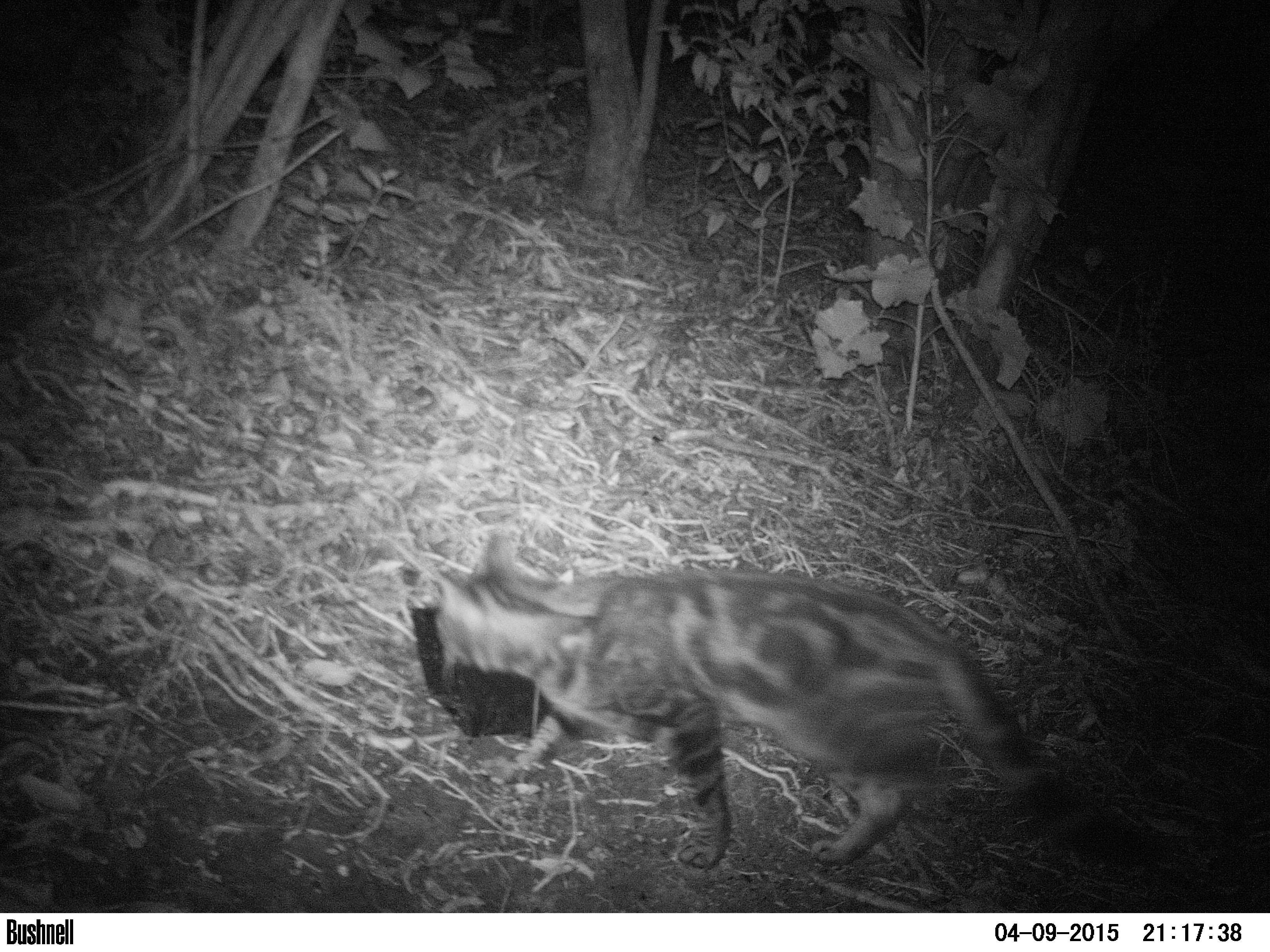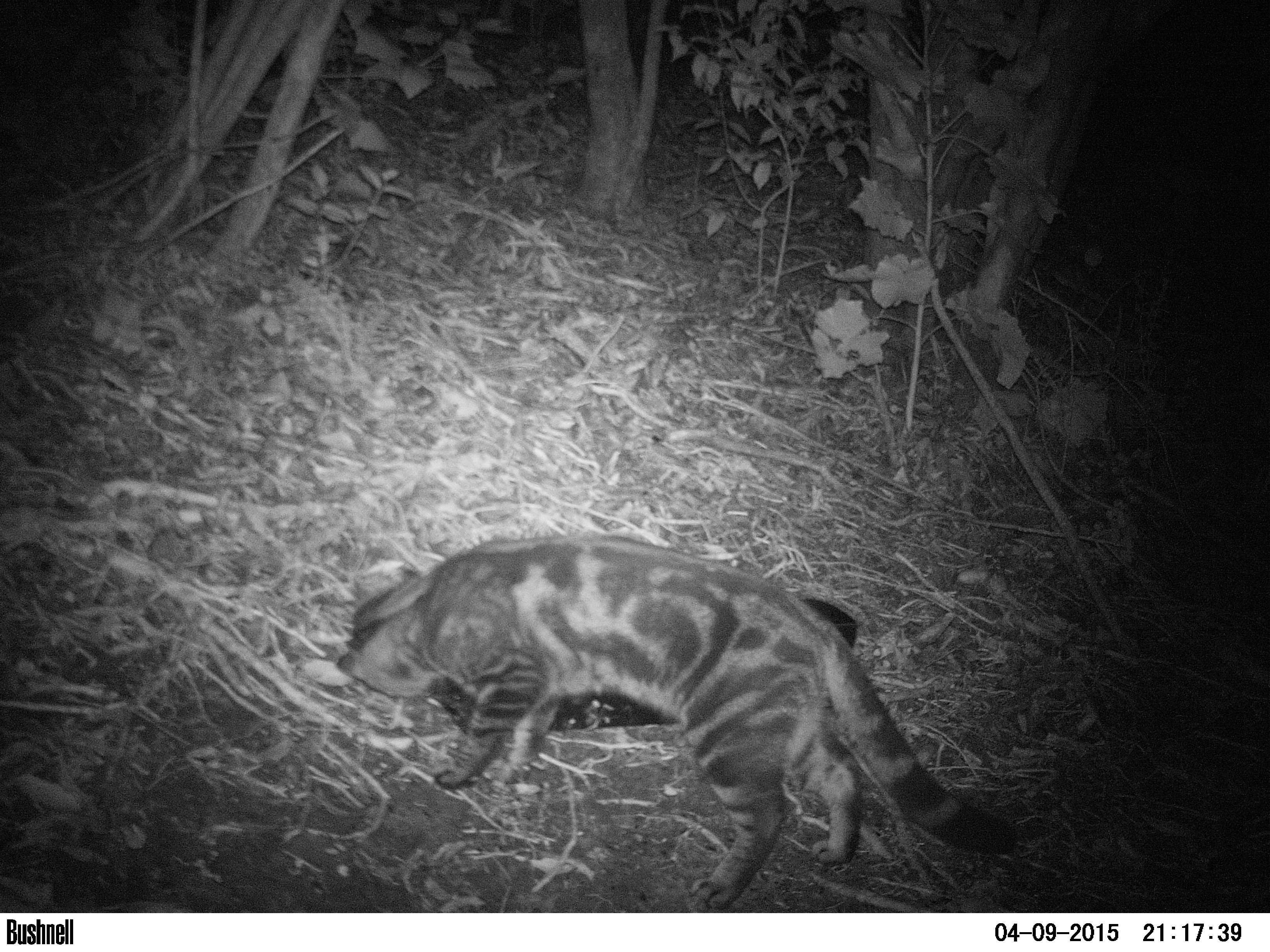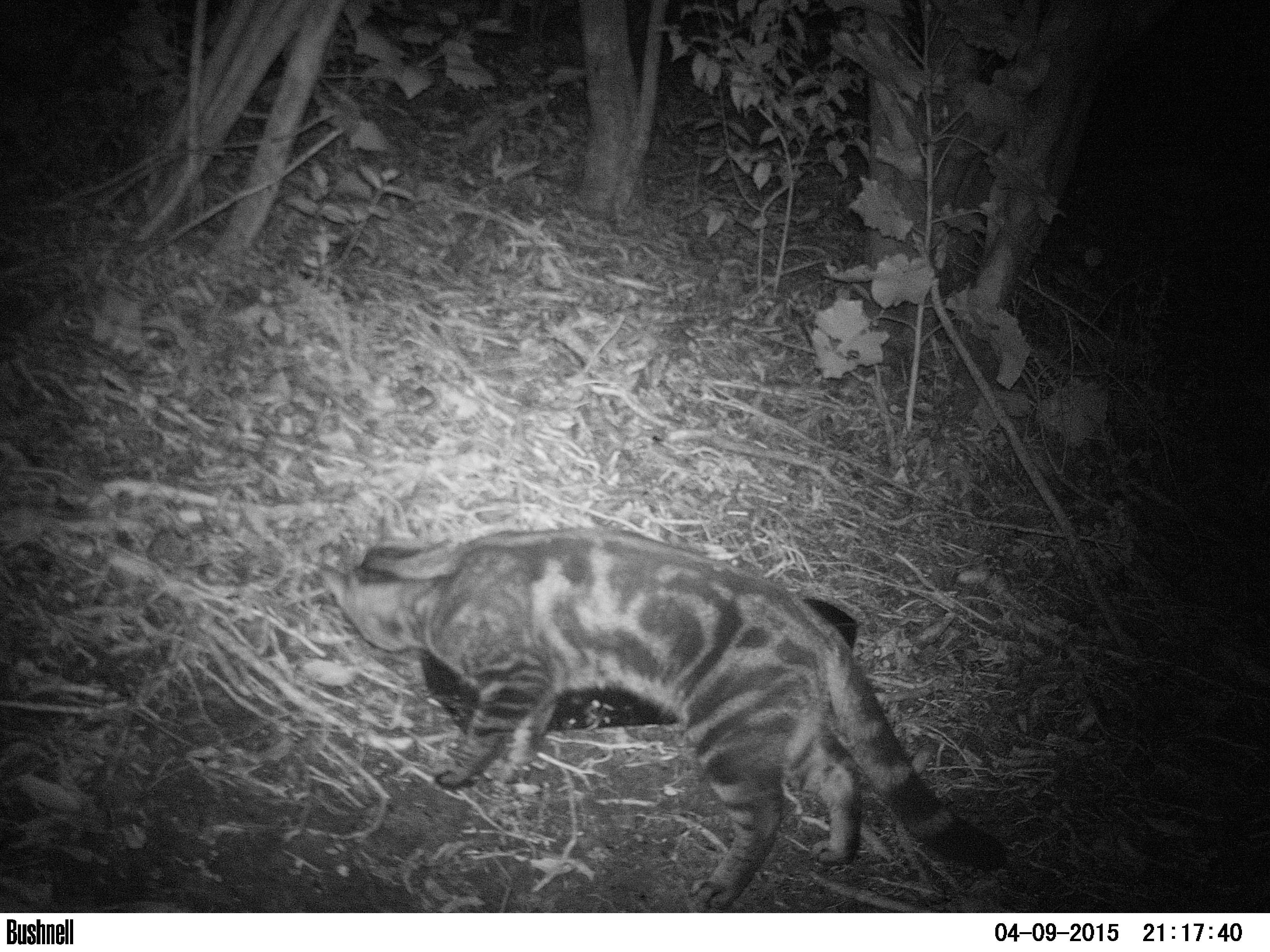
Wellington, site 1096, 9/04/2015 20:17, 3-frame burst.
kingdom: Animalia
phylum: Chordata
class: Mammalia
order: Carnivora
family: Felidae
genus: Felis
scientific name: Felis catus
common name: cat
Cat (Felis catus).